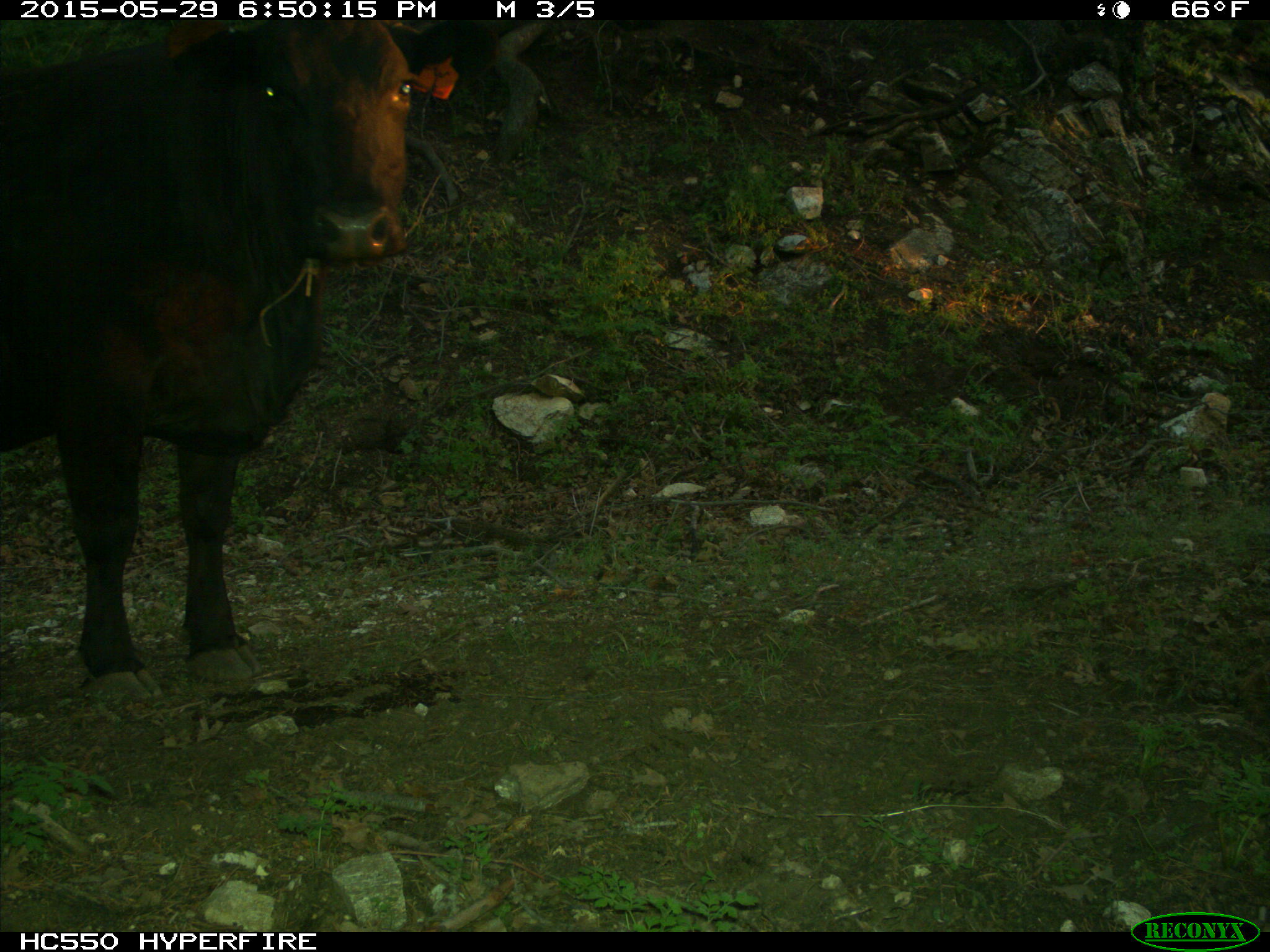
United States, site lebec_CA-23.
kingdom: Animalia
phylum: Chordata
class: Mammalia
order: Artiodactyla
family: Bovidae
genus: Bos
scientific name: Bos taurus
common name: domestic cow